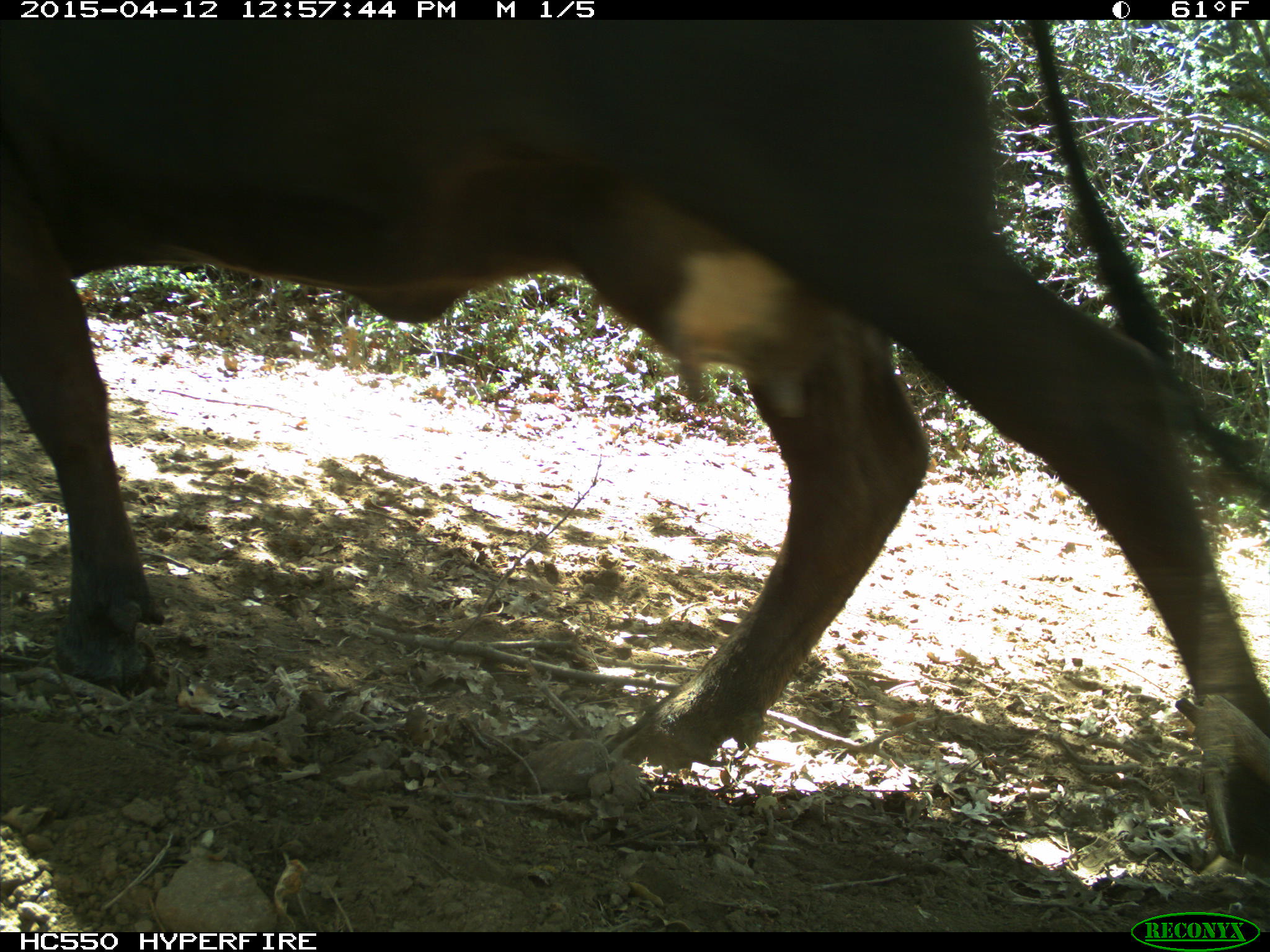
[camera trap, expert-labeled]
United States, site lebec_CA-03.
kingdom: Animalia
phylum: Chordata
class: Mammalia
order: Artiodactyla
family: Bovidae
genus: Bos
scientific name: Bos taurus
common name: domestic cow